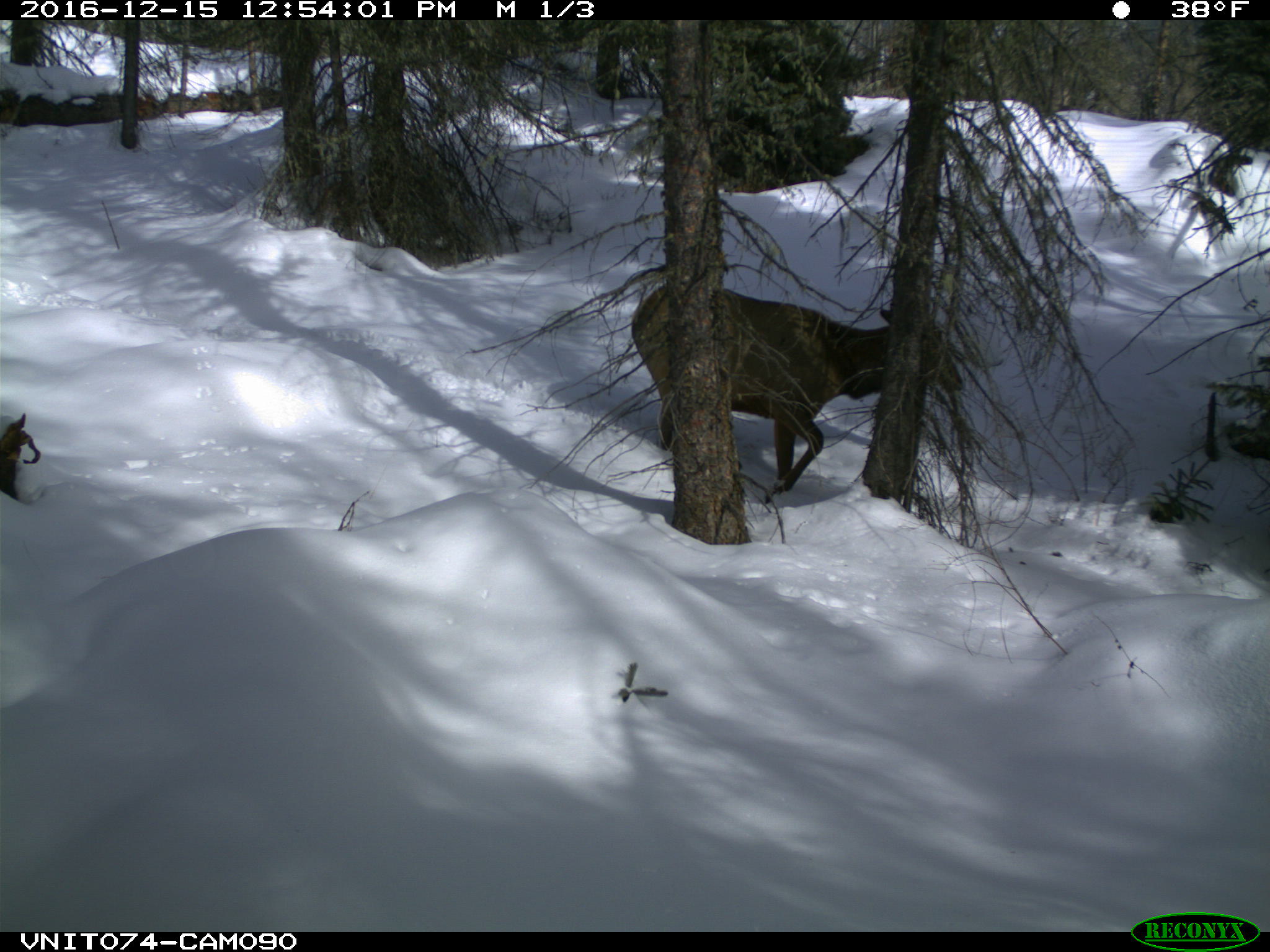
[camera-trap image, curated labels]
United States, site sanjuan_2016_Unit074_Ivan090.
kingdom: Animalia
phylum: Chordata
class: Mammalia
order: Artiodactyla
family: Cervidae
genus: Cervus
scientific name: Cervus elaphus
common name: red deer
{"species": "Cervus elaphus (red deer)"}